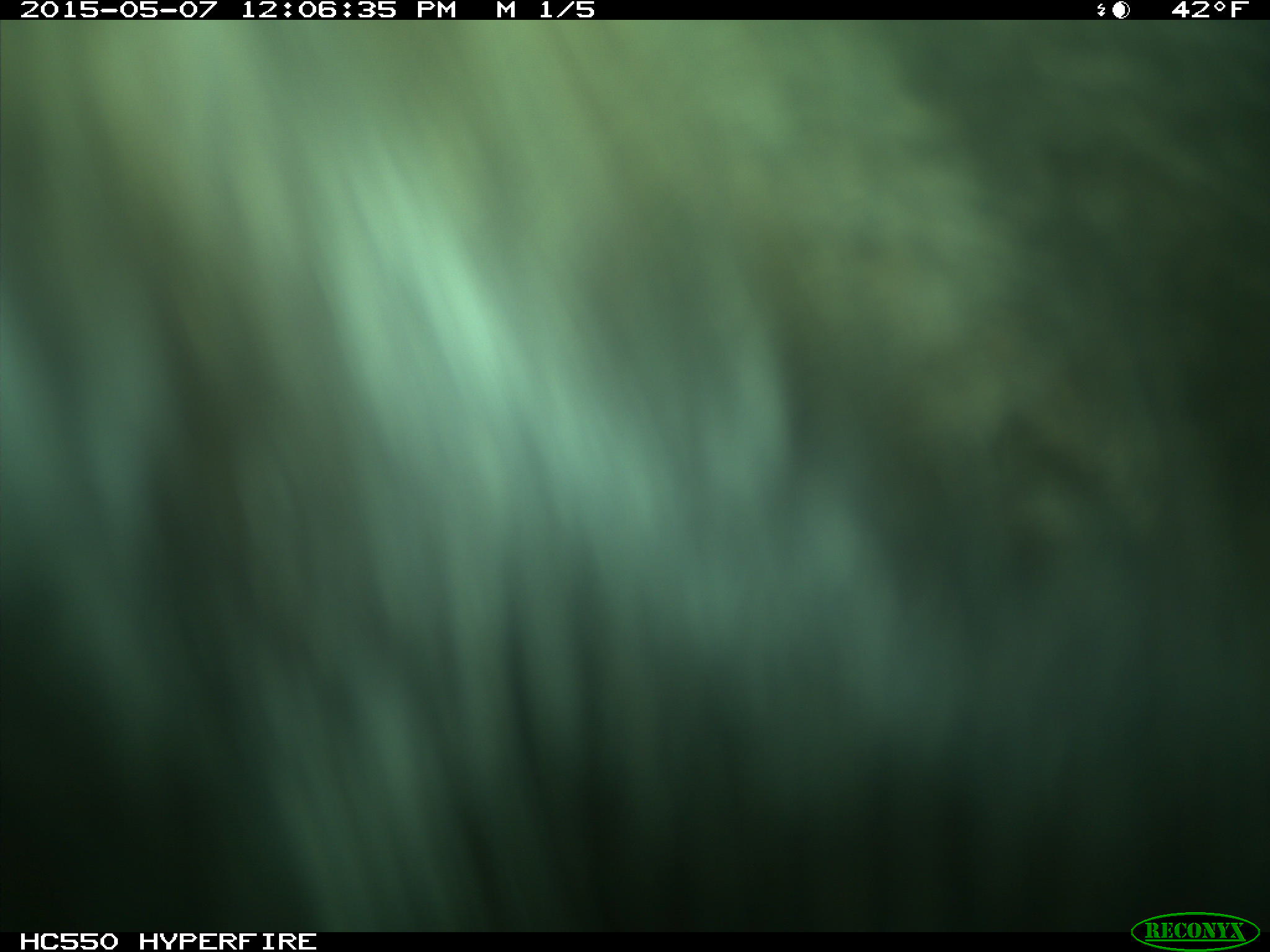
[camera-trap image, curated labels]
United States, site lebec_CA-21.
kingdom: Animalia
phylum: Chordata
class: Mammalia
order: Artiodactyla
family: Bovidae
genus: Bos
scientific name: Bos taurus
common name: domestic cow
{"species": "Bos taurus (domestic cow)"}